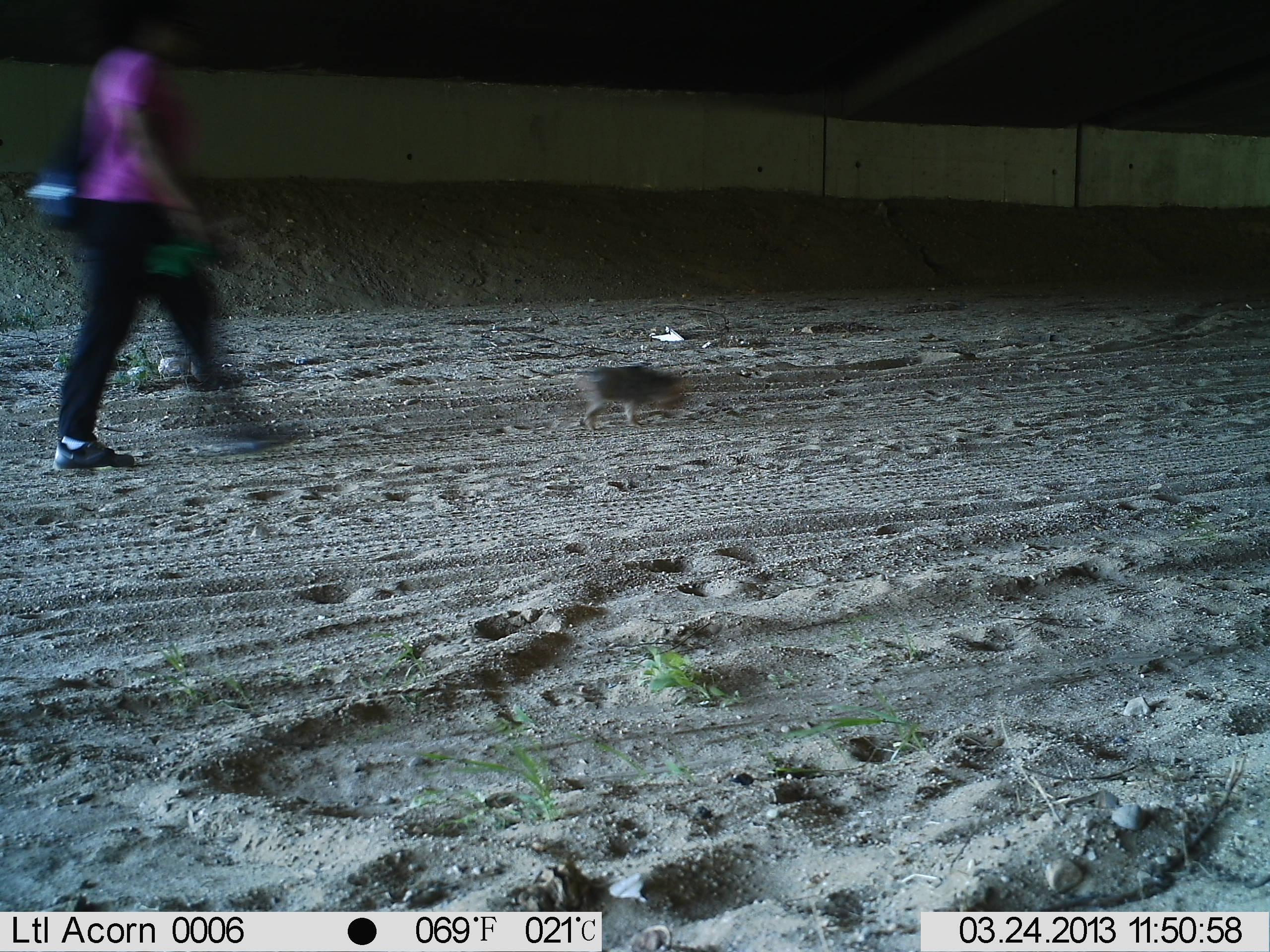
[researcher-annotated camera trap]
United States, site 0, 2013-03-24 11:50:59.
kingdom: Animalia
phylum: Chordata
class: Mammalia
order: Carnivora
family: Canidae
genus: Canis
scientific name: Canis familiaris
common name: domestic dog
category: dog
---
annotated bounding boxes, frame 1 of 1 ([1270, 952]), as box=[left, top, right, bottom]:
dog: box=[529, 347, 695, 435]